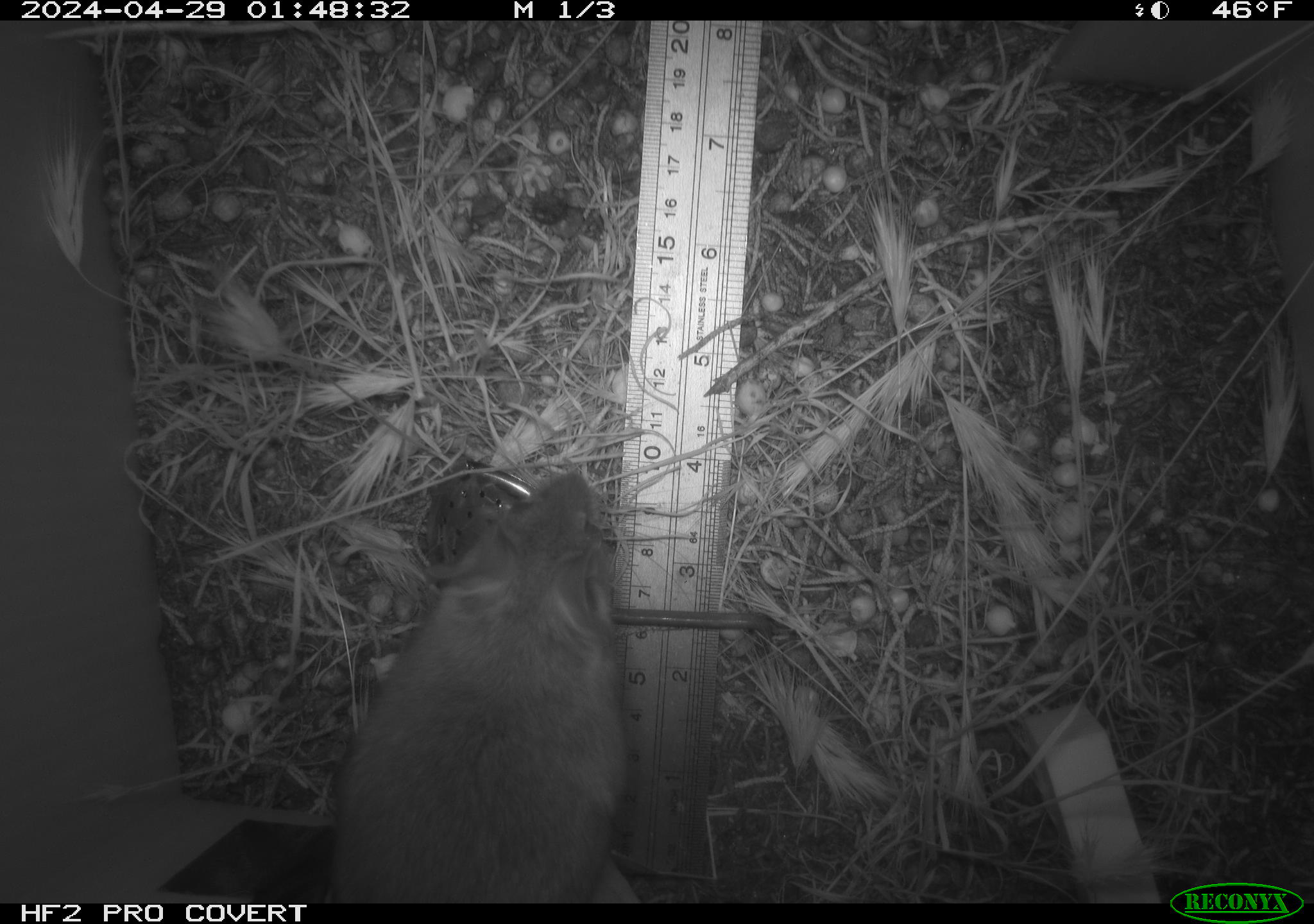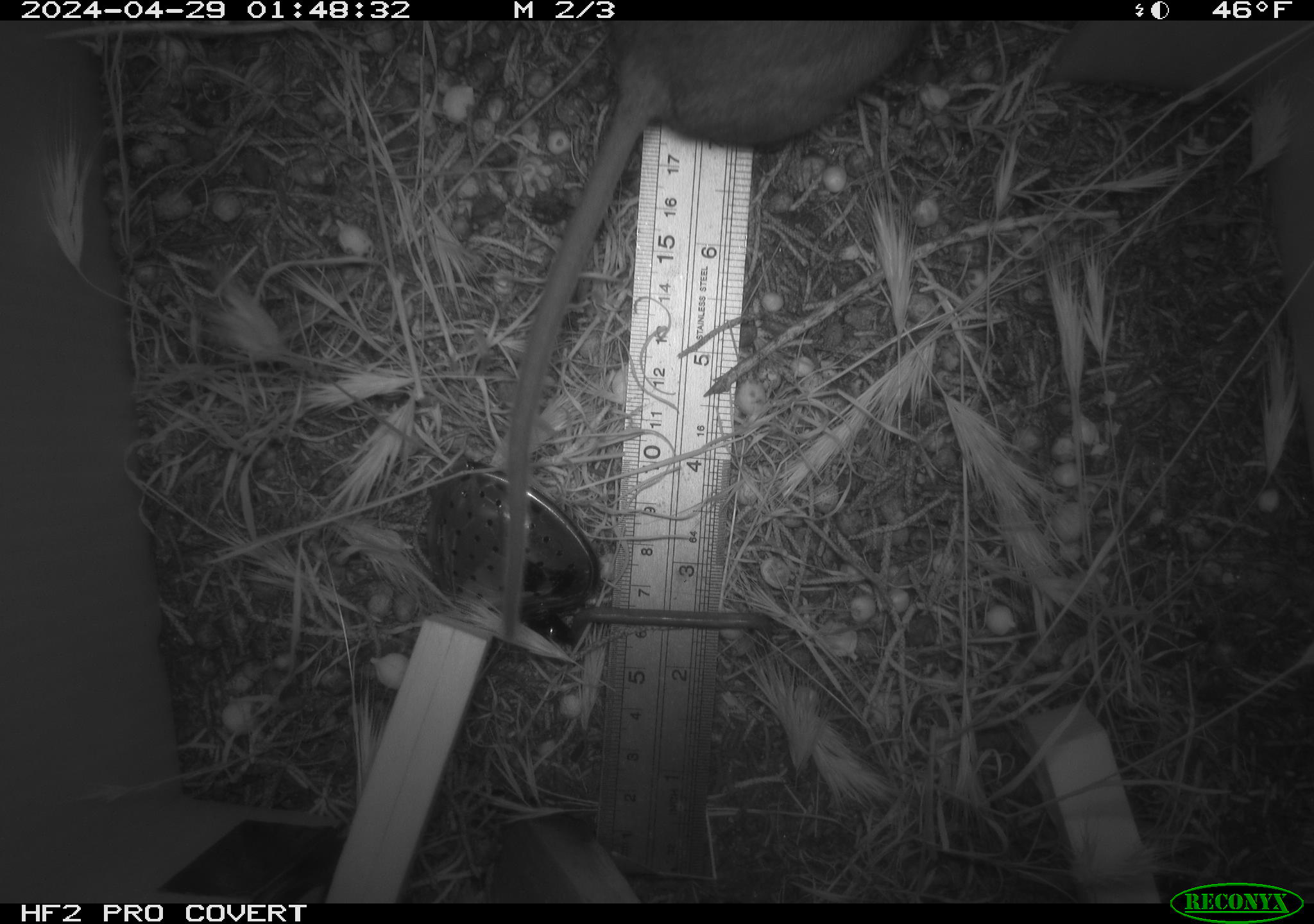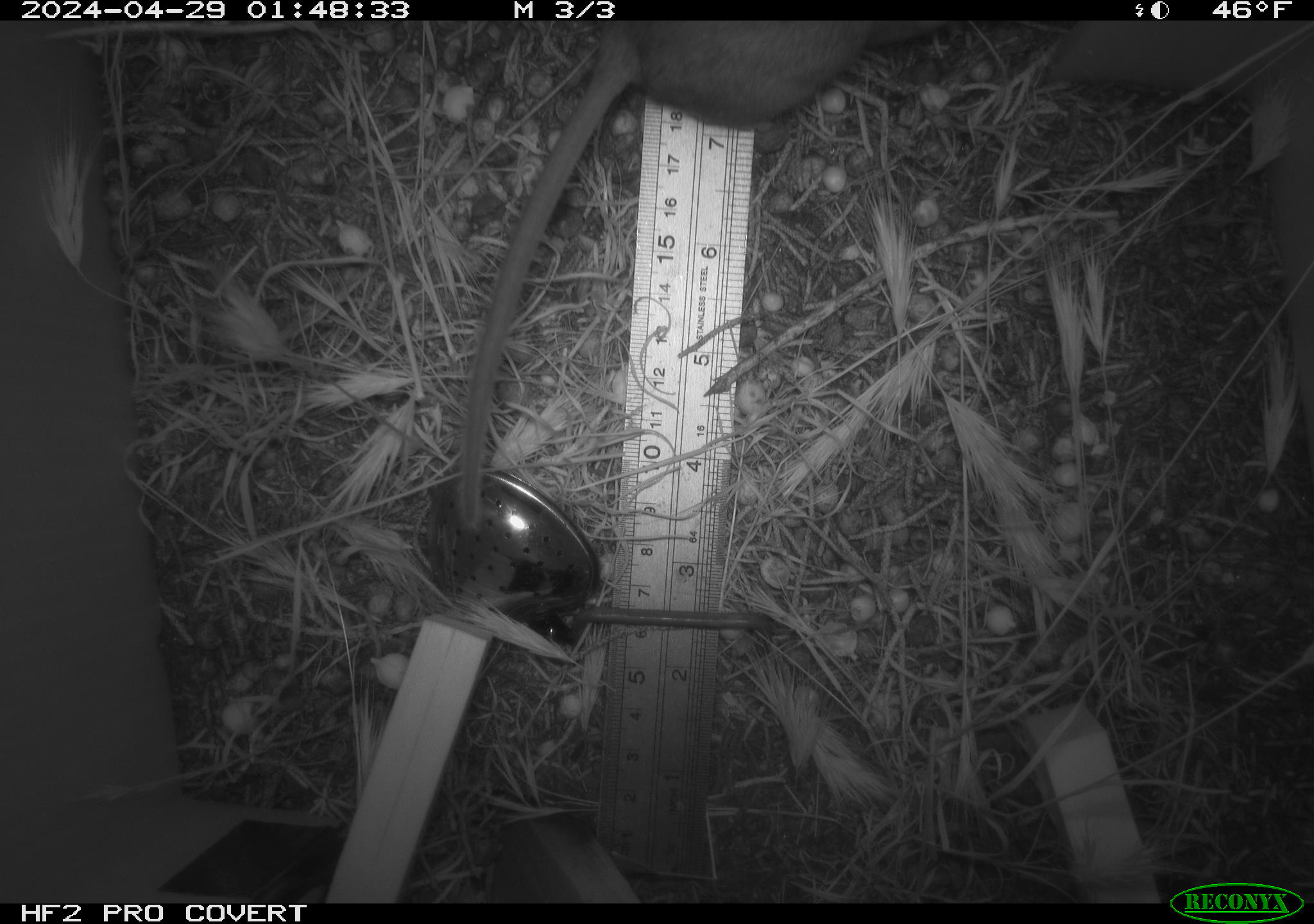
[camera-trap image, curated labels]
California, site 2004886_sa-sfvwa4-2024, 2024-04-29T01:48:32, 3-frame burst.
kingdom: Animalia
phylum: Chordata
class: Mammalia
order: Rodentia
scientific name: Rodentia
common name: mouse species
Mouse species (Rodentia).